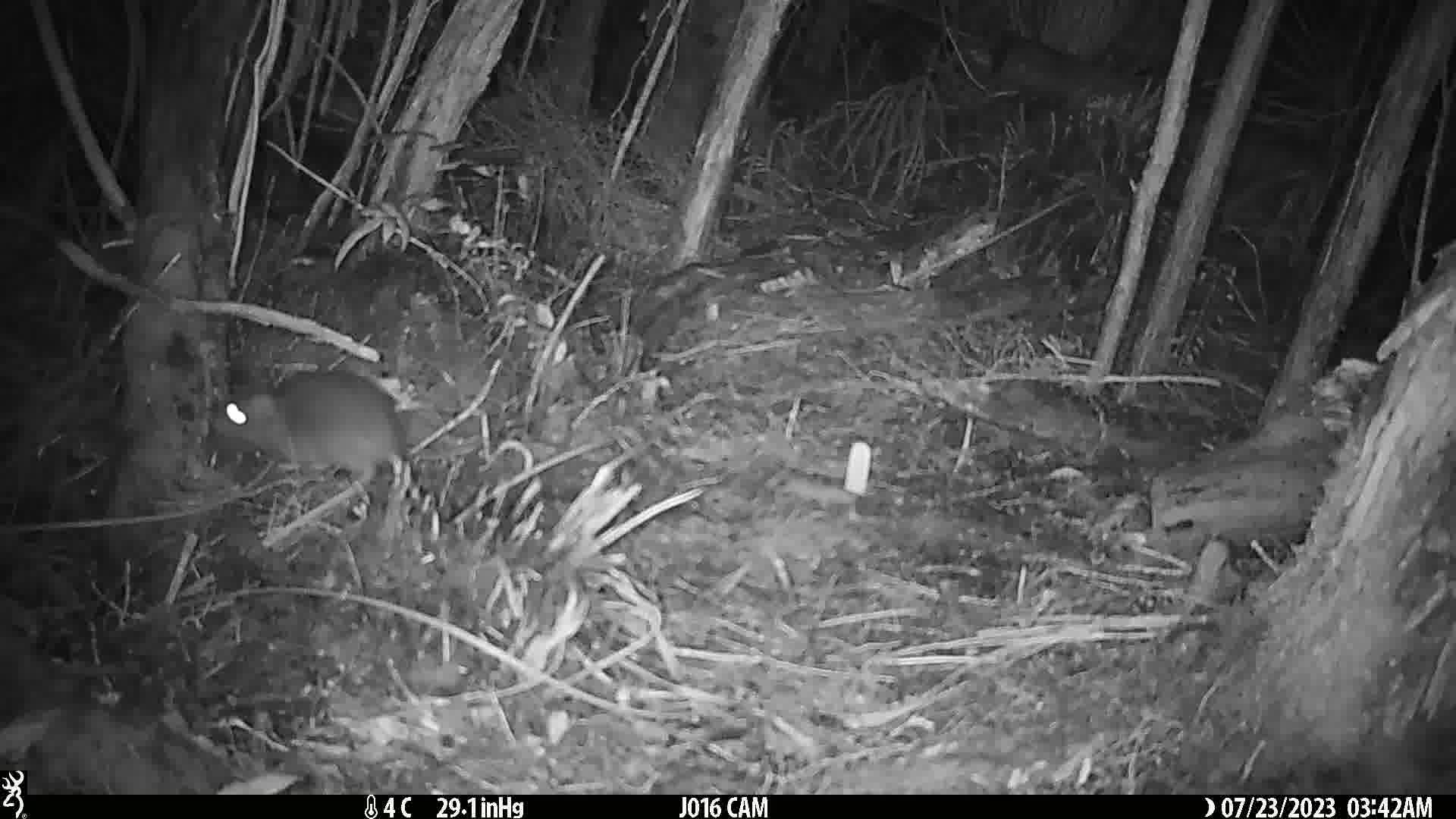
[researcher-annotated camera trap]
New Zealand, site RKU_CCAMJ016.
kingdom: Animalia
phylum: Chordata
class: Mammalia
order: Rodentia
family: Muridae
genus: Rattus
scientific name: Rattus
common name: rat